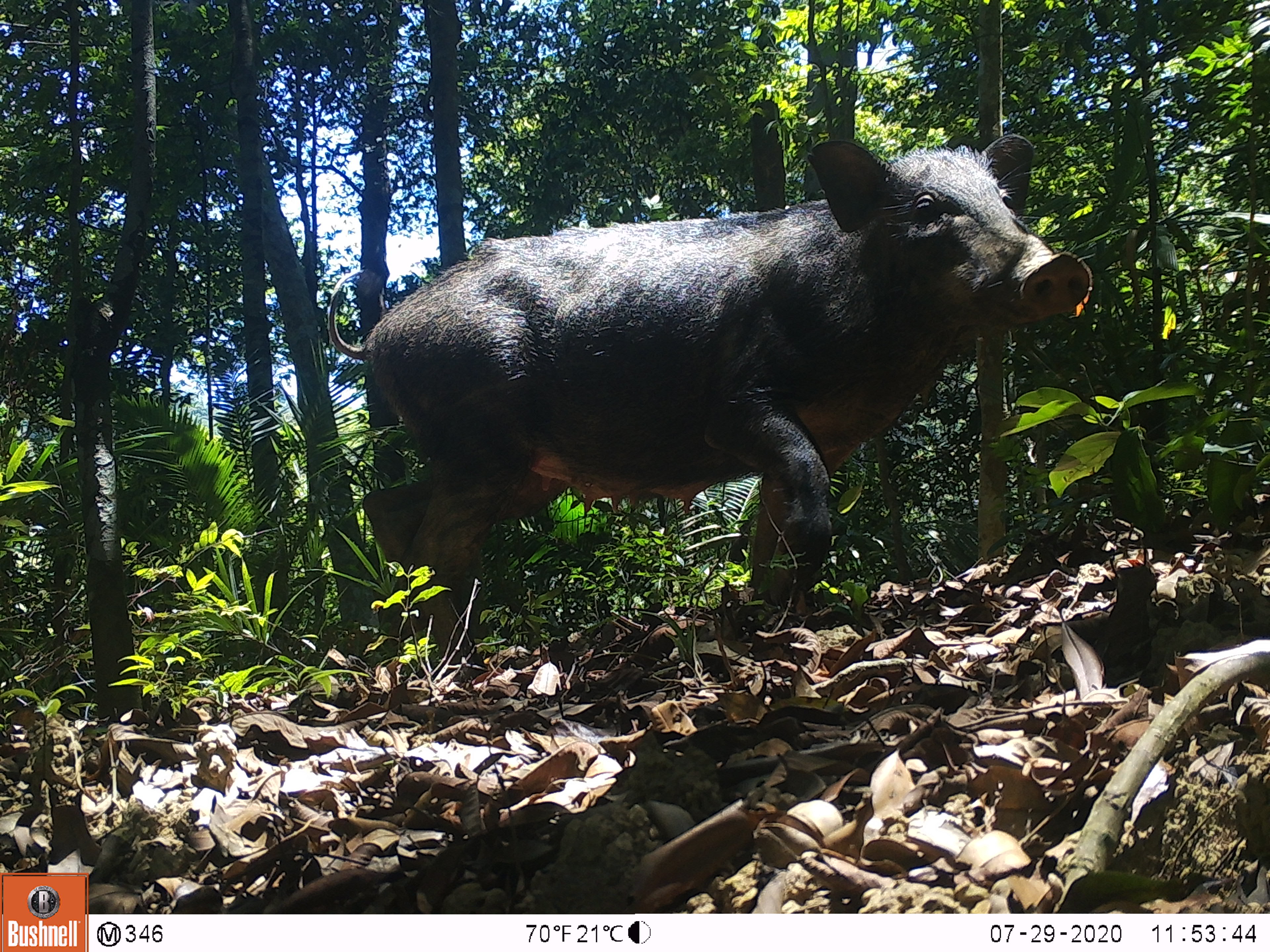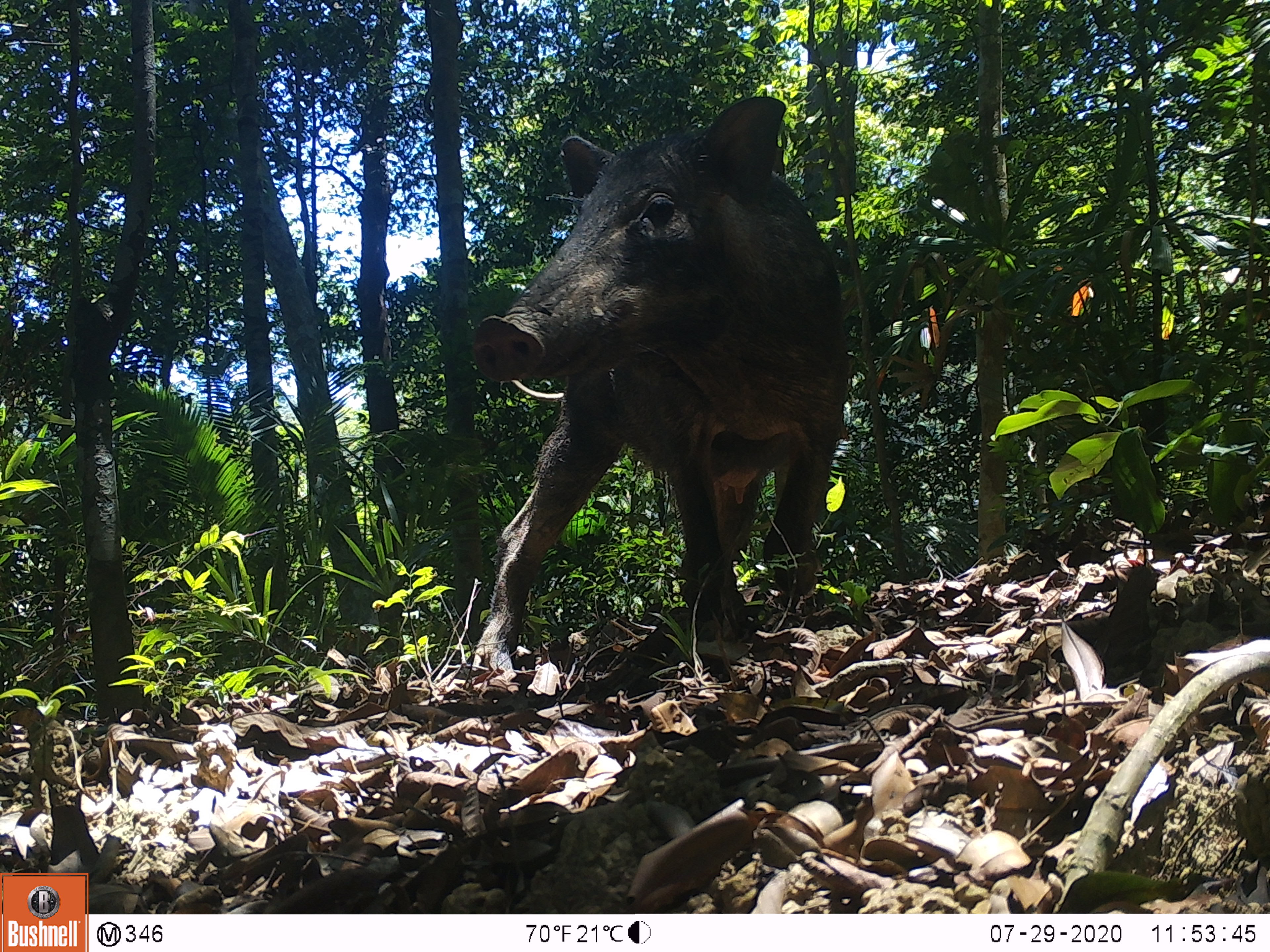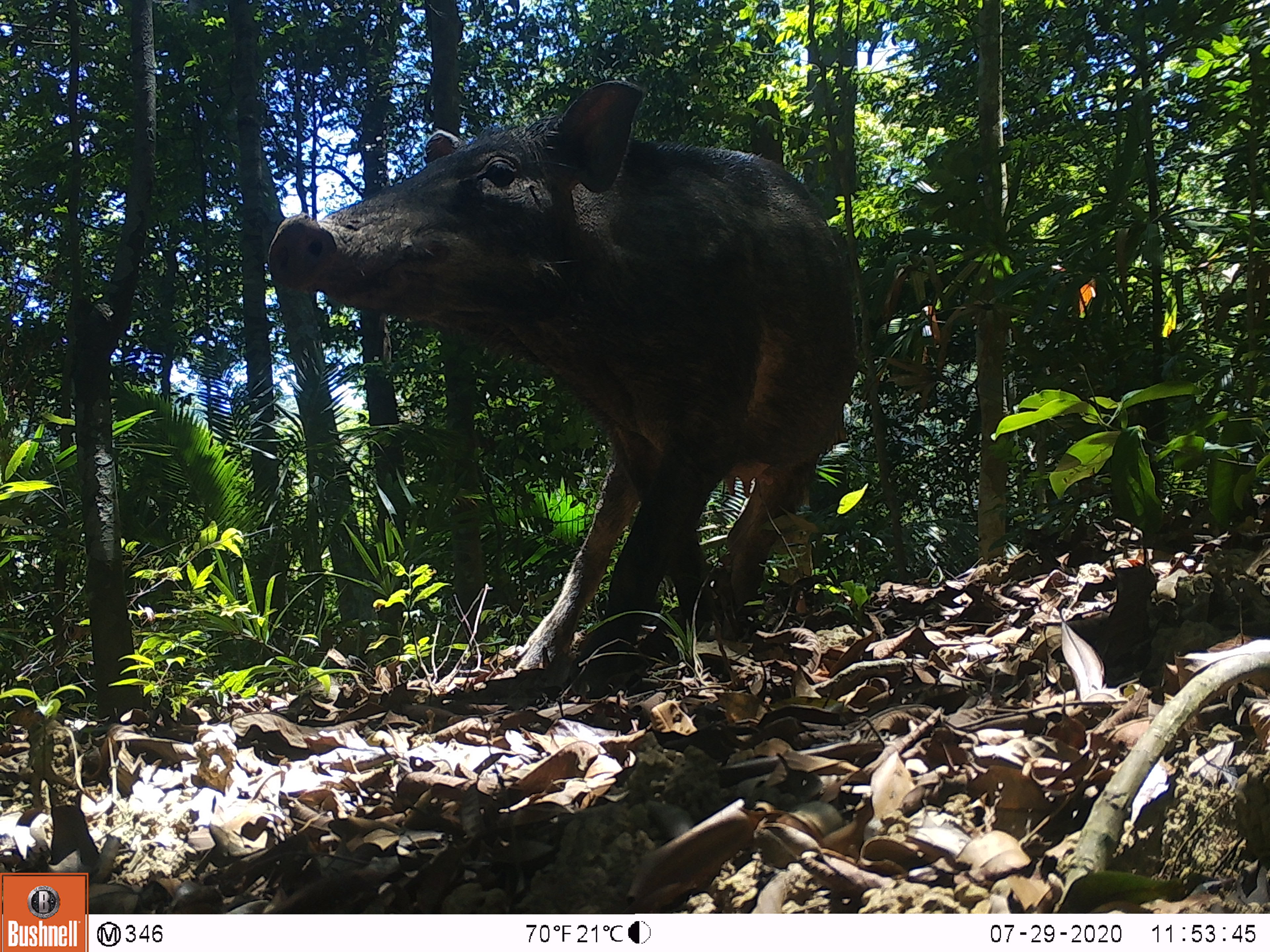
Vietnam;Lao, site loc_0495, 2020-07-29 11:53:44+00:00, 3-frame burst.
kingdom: Animalia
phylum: Chordata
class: Mammalia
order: Artiodactyla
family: Suidae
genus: Sus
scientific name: Sus scrofa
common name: eurasian wild pig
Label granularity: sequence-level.